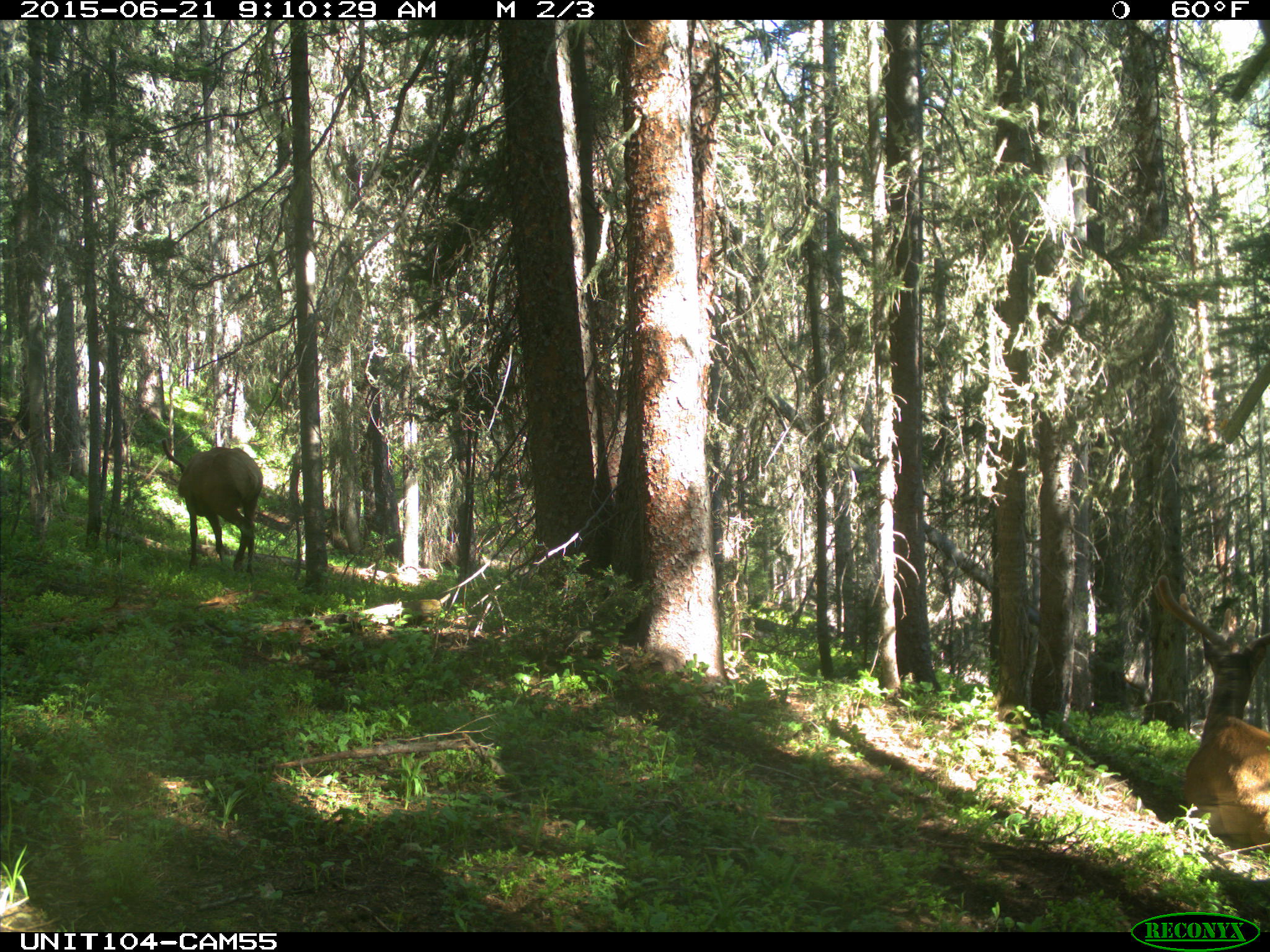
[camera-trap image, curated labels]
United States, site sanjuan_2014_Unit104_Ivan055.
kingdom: Animalia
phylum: Chordata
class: Mammalia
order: Artiodactyla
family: Cervidae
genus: Cervus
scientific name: Cervus elaphus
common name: red deer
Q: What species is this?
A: Cervus elaphus (red deer).